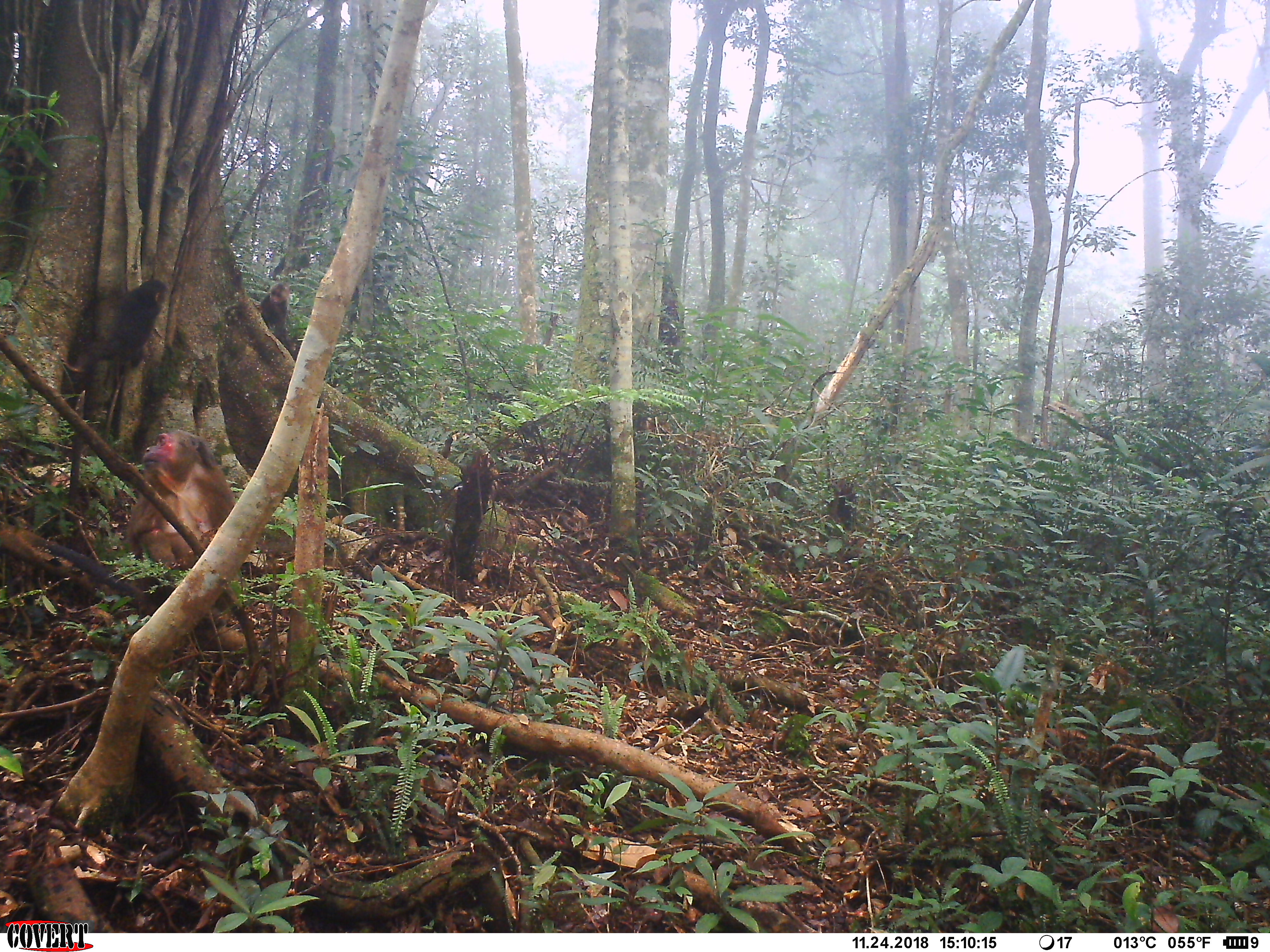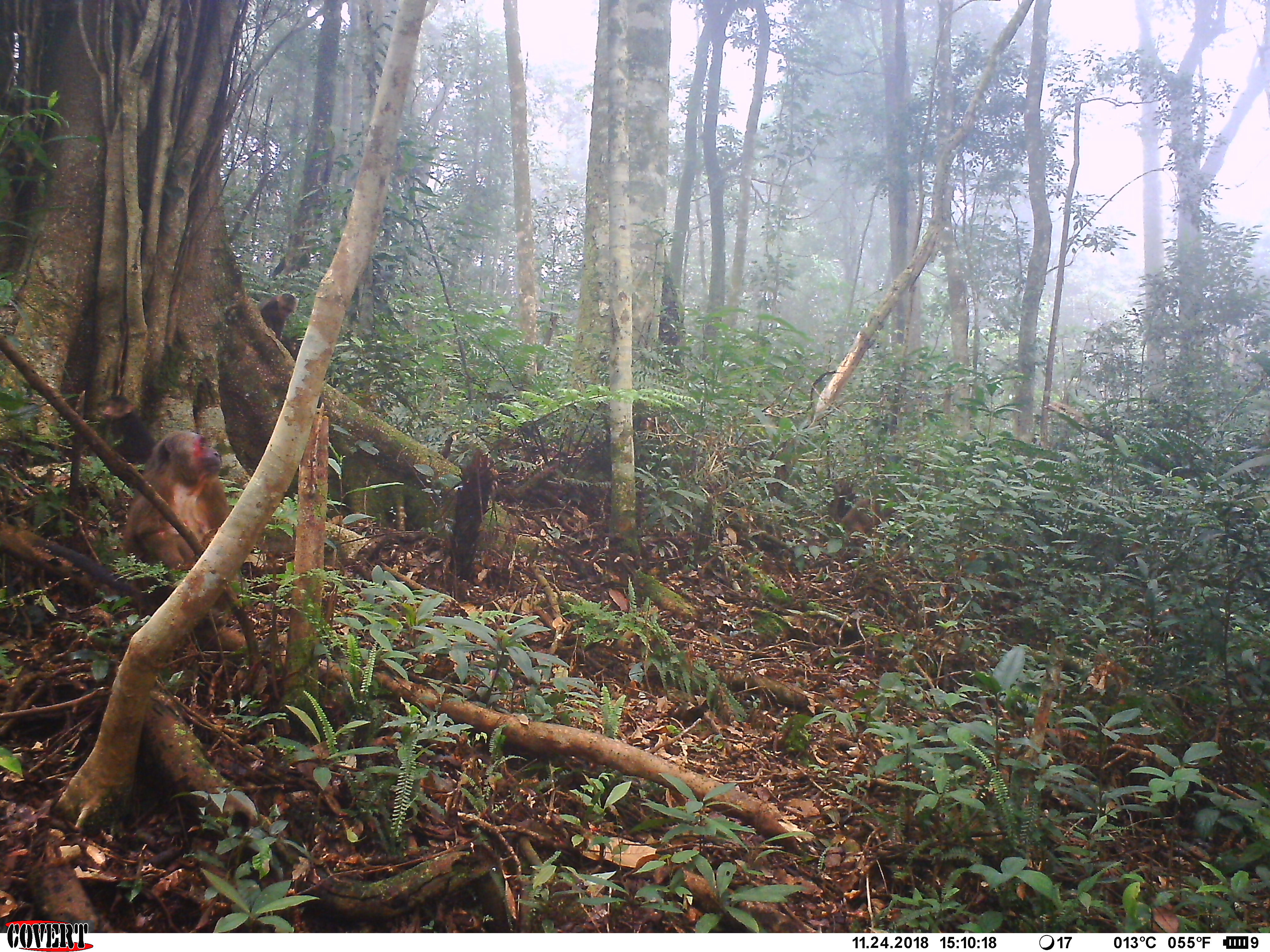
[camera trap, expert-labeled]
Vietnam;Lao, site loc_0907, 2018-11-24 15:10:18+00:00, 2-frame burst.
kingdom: Animalia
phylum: Chordata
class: Mammalia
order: Primates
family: Cercopithecidae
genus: Macaca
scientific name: Macaca arctoides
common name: stump-tailed macaque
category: stump tailed macaque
Stump tailed macaque (stump-tailed macaque) (Macaca arctoides). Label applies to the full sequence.